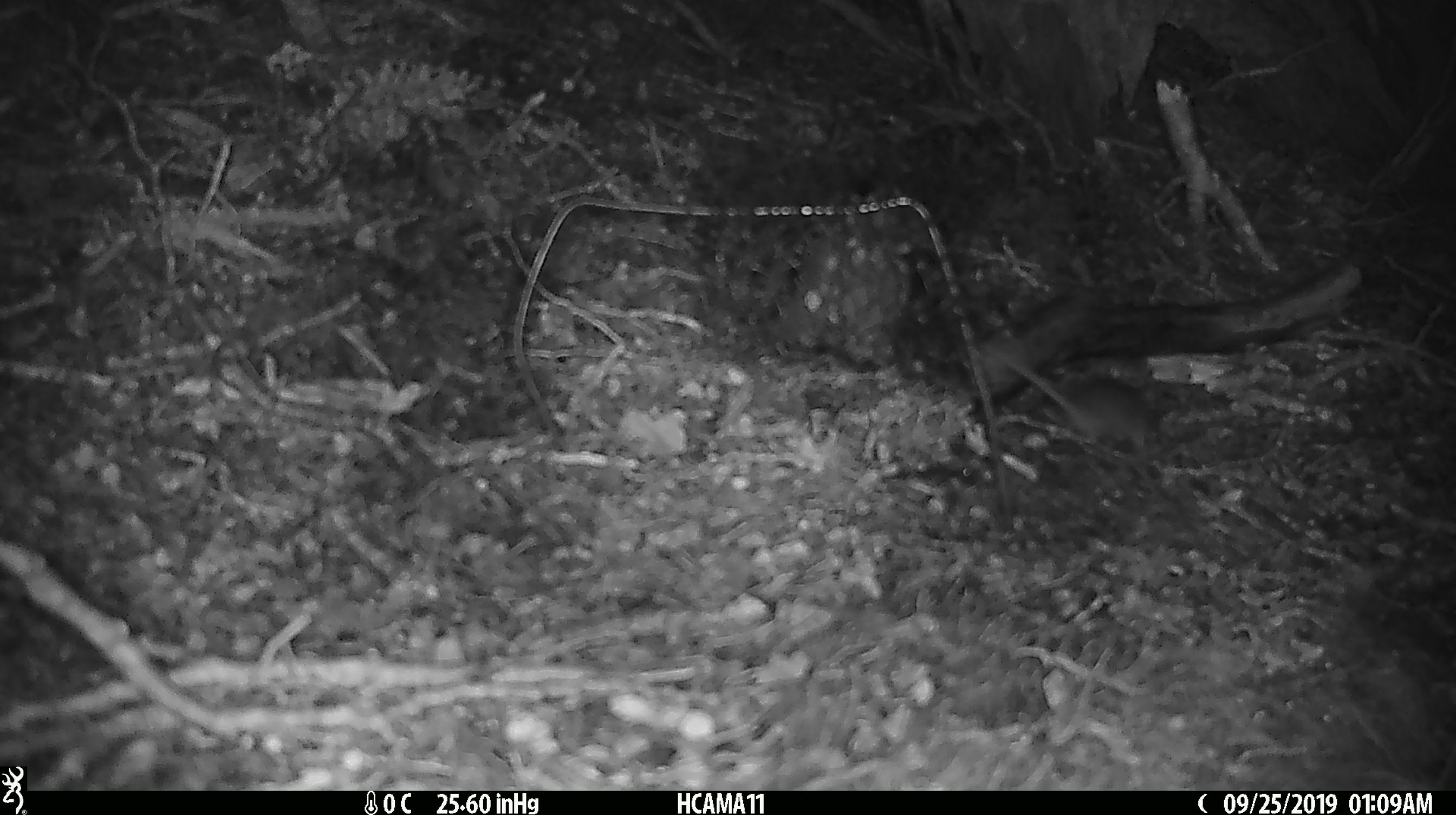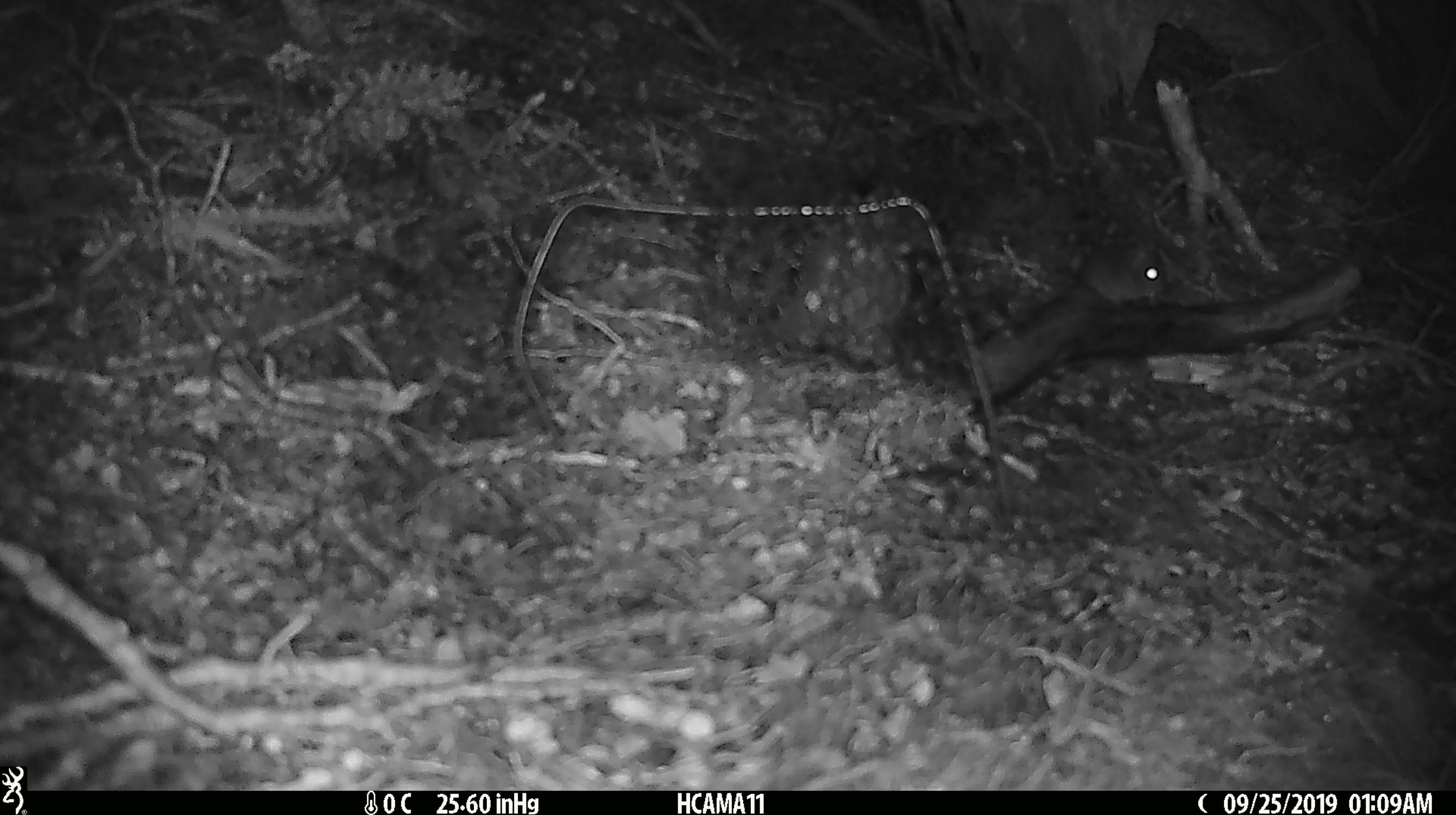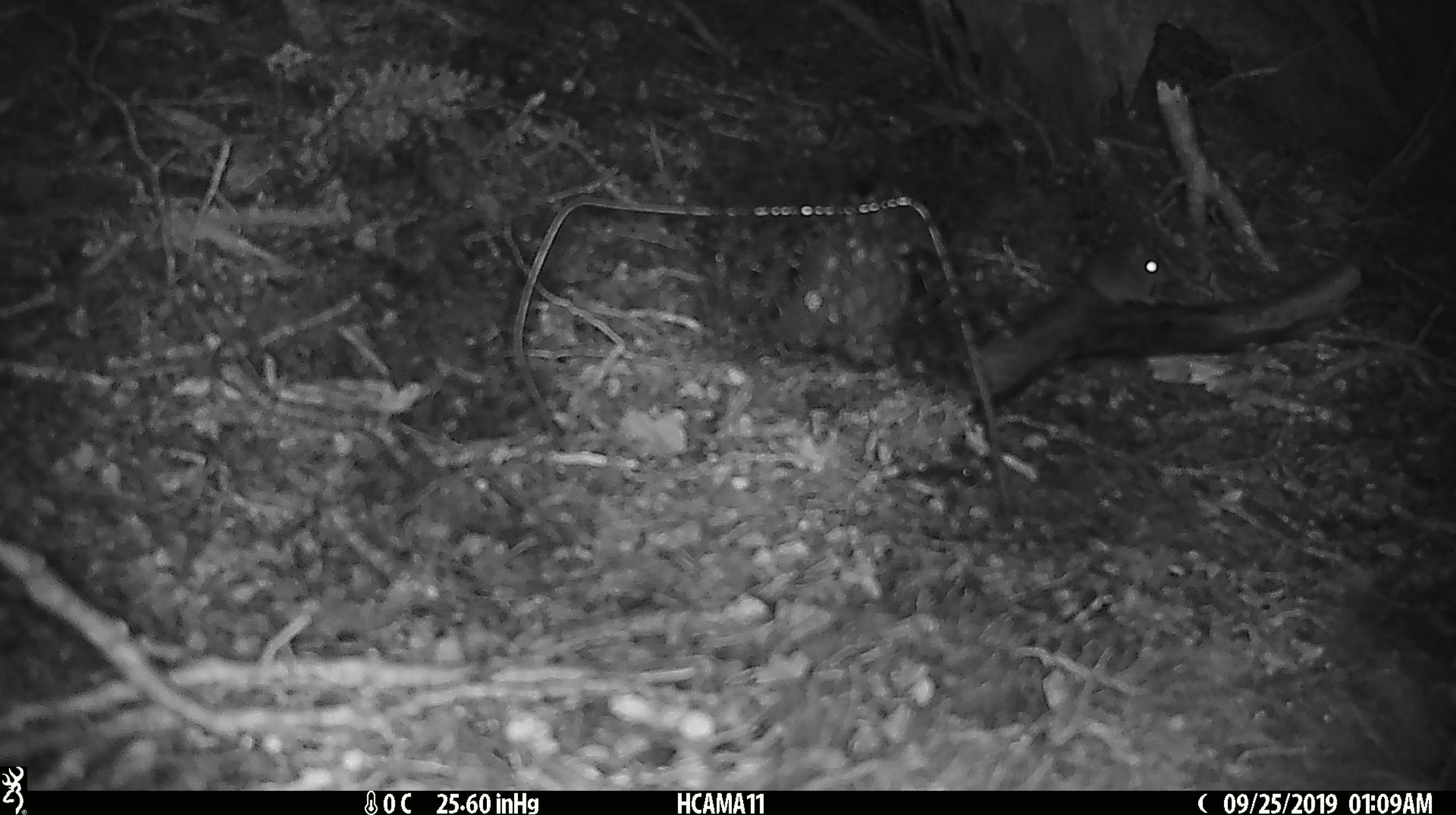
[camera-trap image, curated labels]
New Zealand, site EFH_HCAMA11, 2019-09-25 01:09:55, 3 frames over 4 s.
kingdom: Animalia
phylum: Chordata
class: Mammalia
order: Rodentia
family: Muridae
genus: Mus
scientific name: Mus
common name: mouse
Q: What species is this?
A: Mouse (Mus).